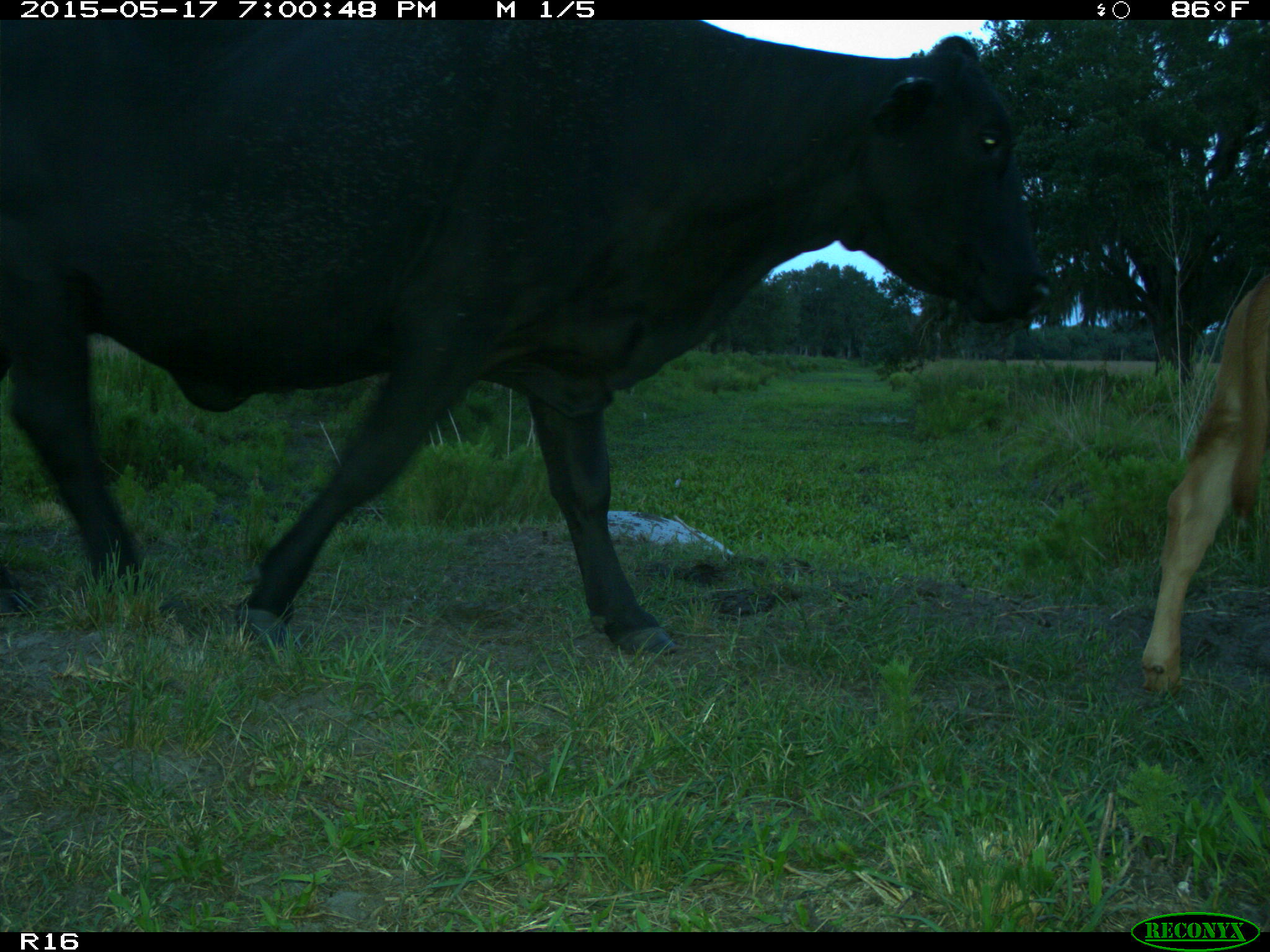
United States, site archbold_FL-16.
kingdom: Animalia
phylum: Chordata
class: Mammalia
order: Artiodactyla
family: Bovidae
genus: Bos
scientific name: Bos taurus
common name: domestic cow